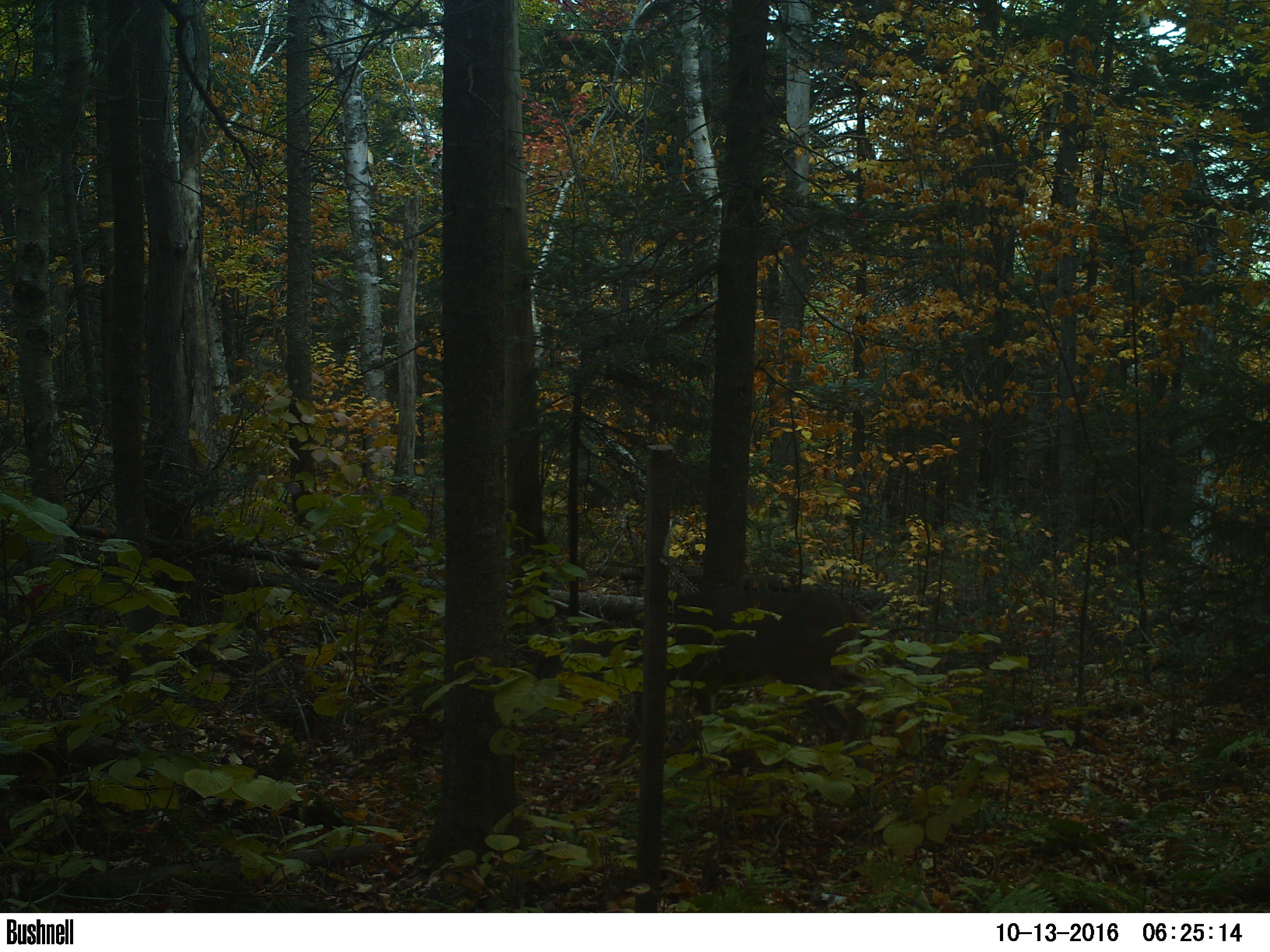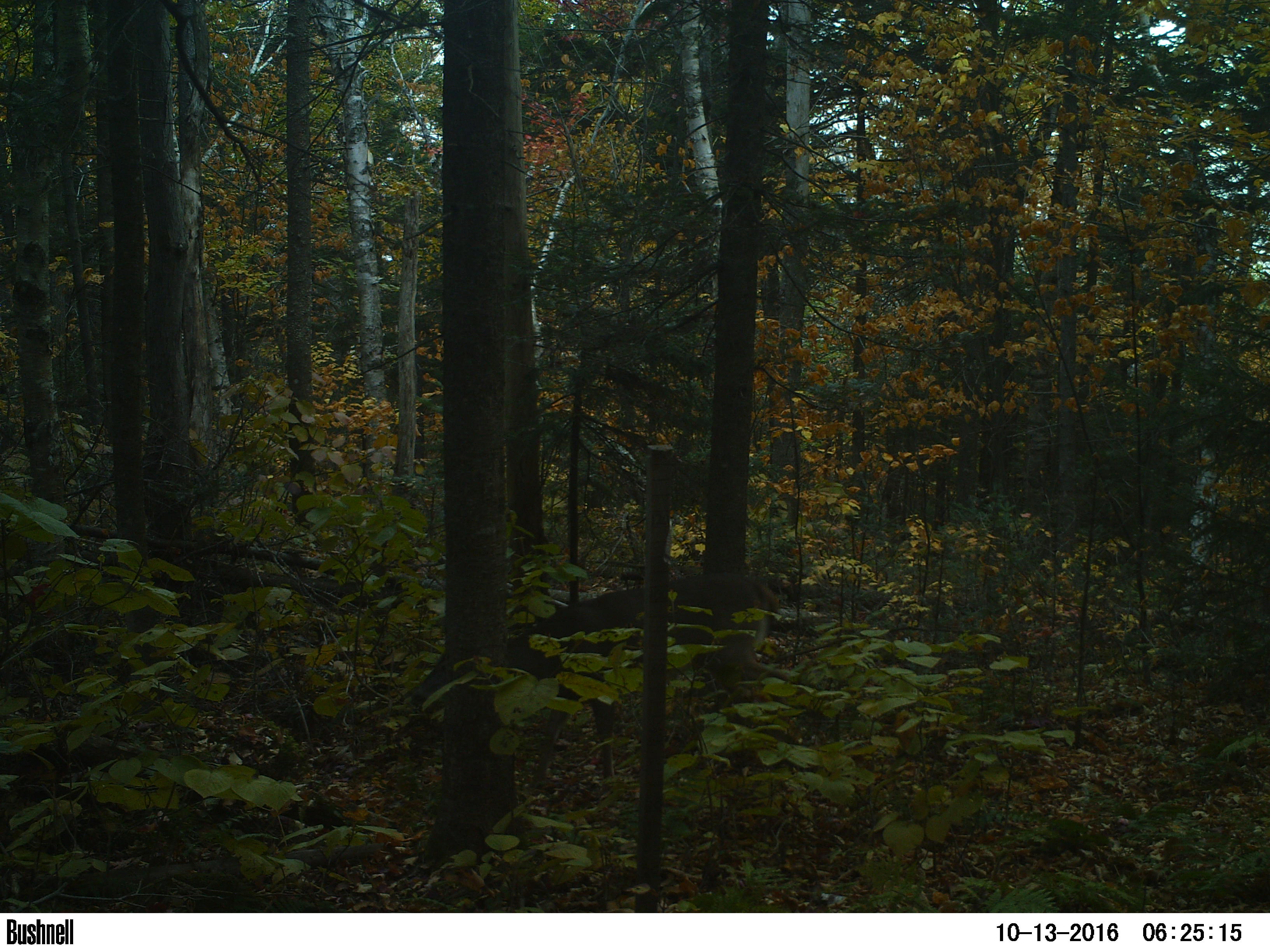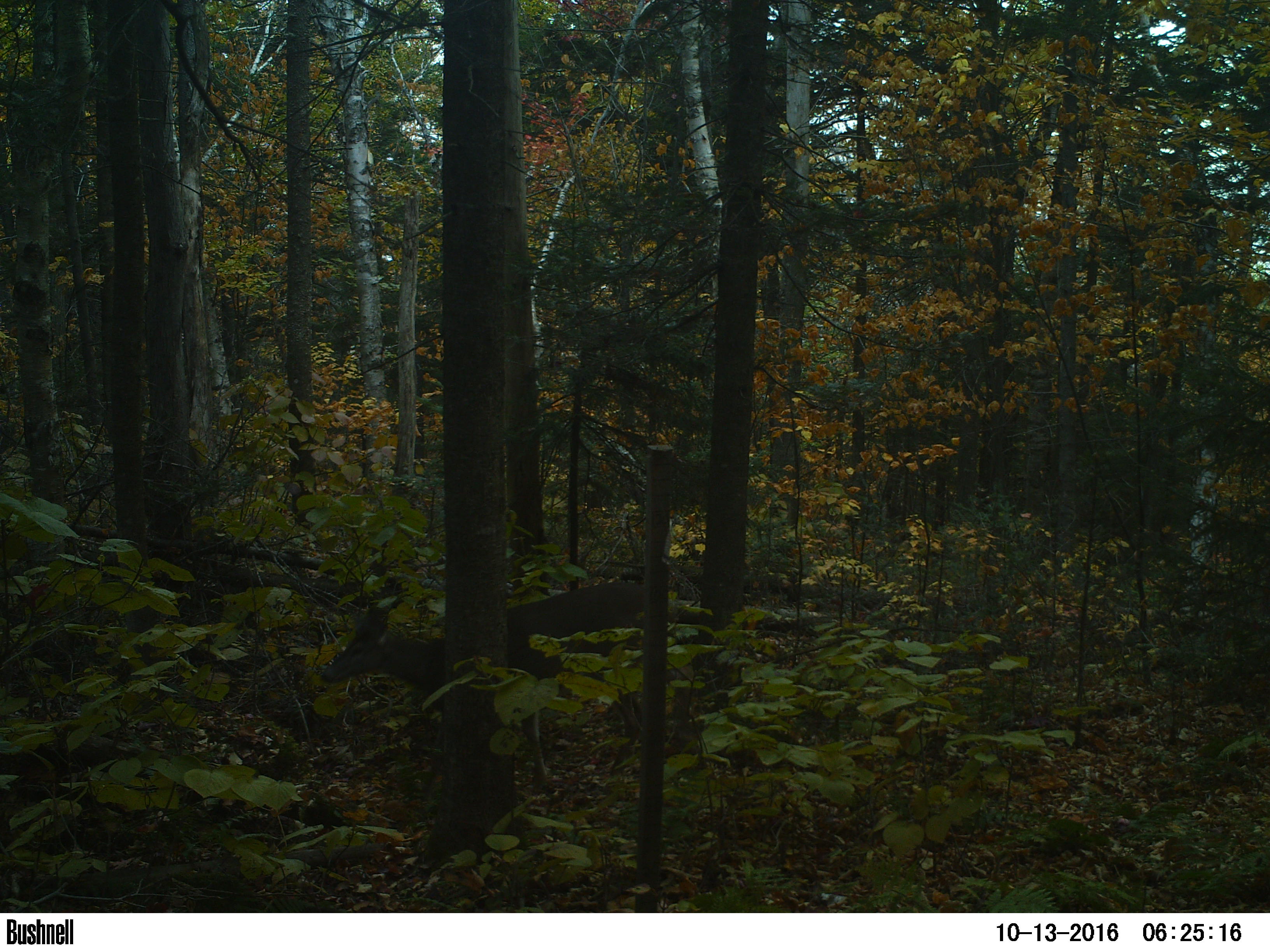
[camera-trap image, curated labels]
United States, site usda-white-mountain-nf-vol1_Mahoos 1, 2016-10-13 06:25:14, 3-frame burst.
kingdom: Animalia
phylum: Chordata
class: Mammalia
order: Artiodactyla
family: Cervidae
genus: Odocoileus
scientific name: Odocoileus virginianus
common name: white-tailed deer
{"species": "white-tailed deer (Odocoileus virginianus)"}